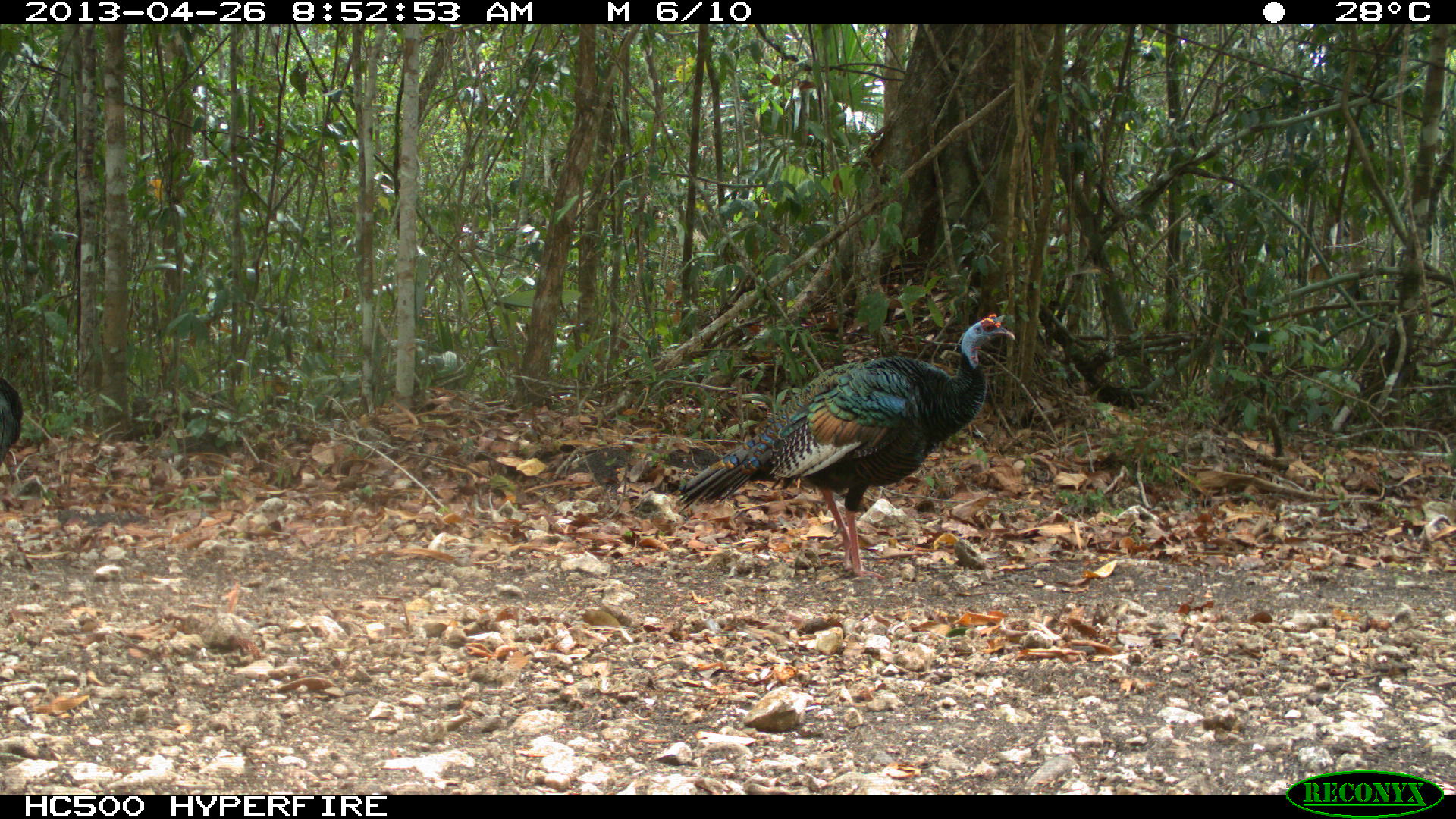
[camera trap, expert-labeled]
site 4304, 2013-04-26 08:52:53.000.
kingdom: Animalia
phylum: Chordata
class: Aves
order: Galliformes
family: Phasianidae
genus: Meleagris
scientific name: Meleagris ocellata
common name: ocellated turkey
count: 1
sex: male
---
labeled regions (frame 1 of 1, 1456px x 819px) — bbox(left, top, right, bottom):
meleagris ocellata: bbox(669, 312, 1016, 581); bbox(0, 375, 22, 460)